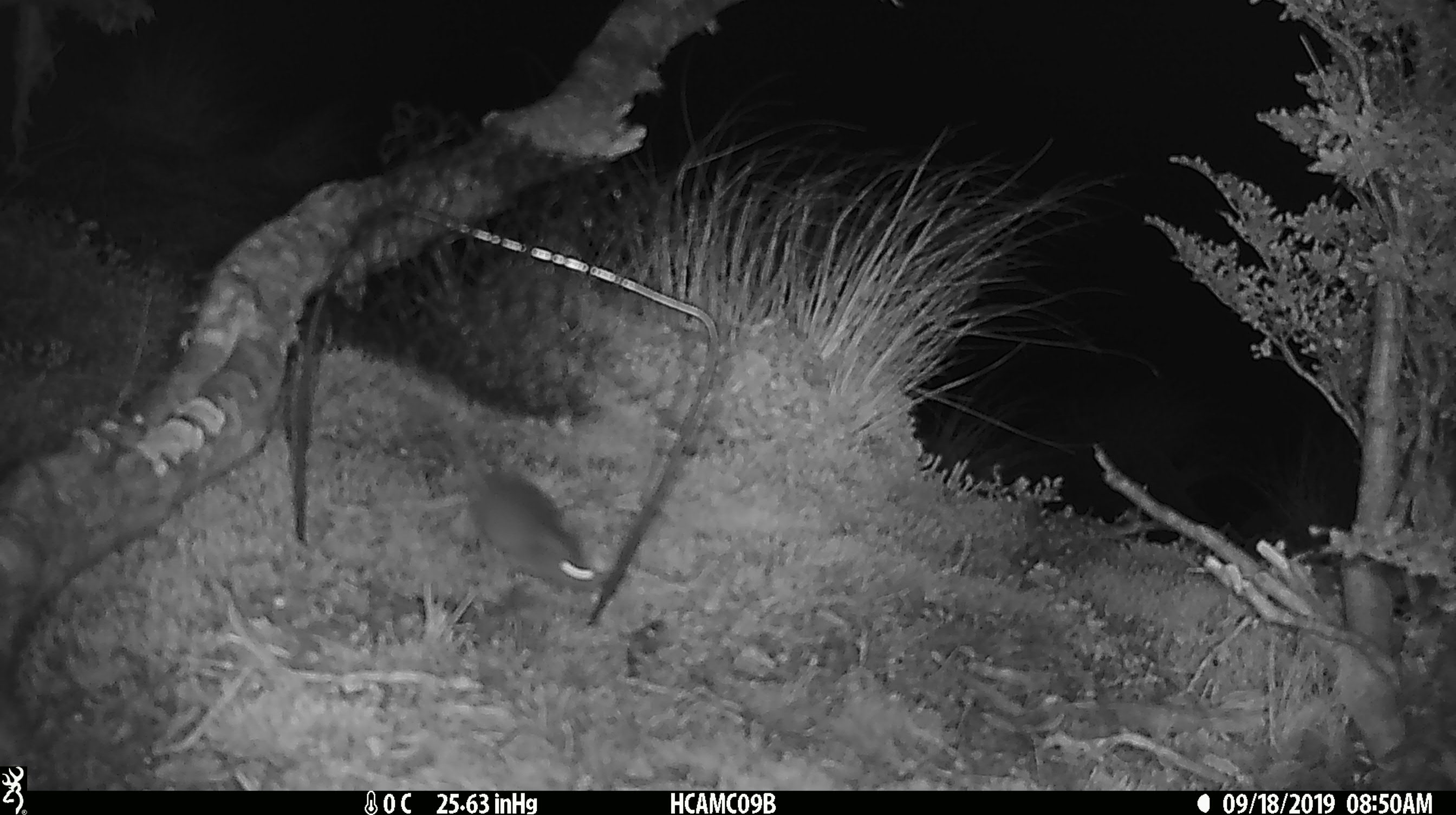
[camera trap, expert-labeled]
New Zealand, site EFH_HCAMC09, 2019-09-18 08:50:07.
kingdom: Animalia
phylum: Chordata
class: Mammalia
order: Rodentia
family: Muridae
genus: Mus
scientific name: Mus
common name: mouse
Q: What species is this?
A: Mouse (Mus).